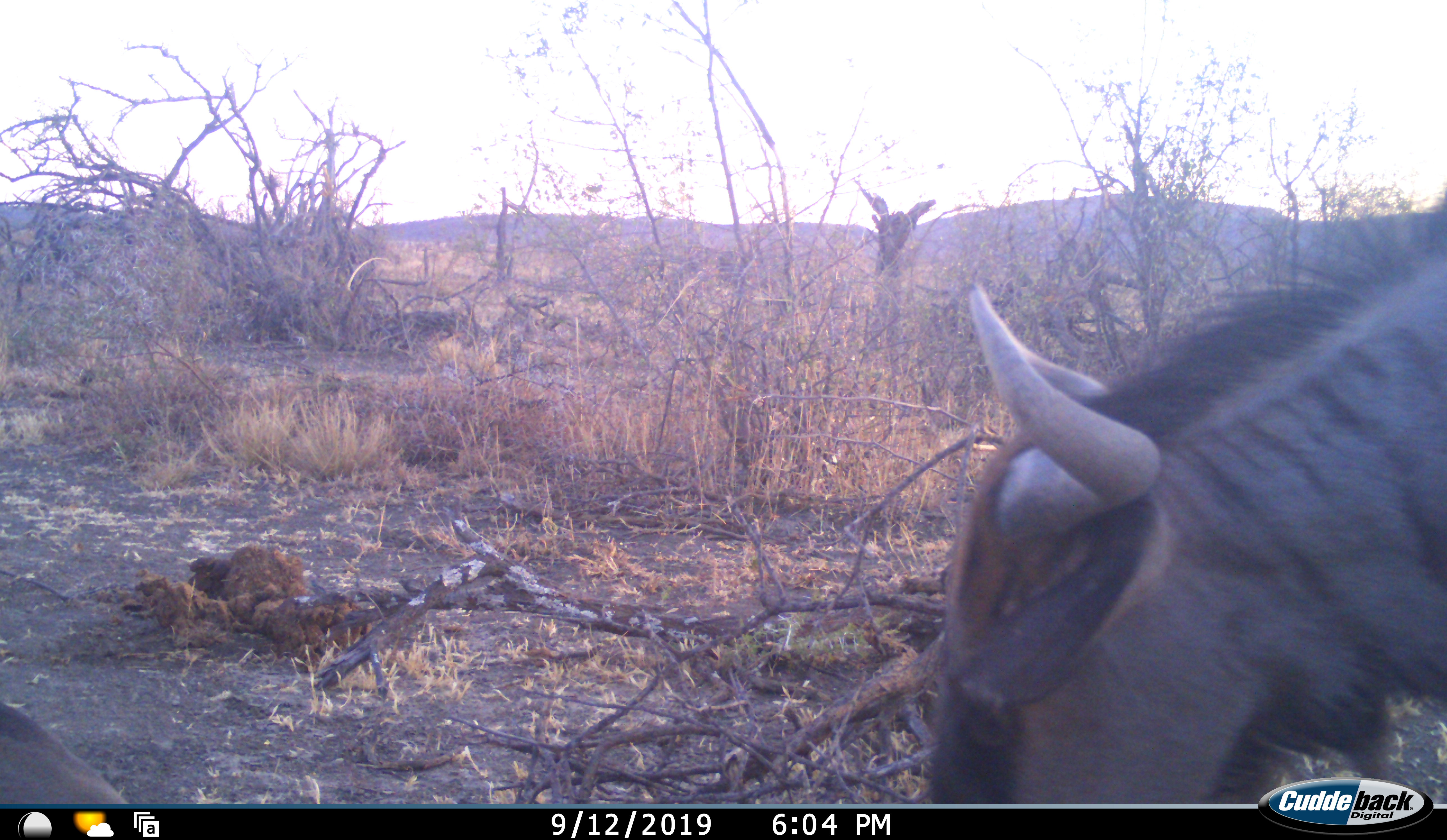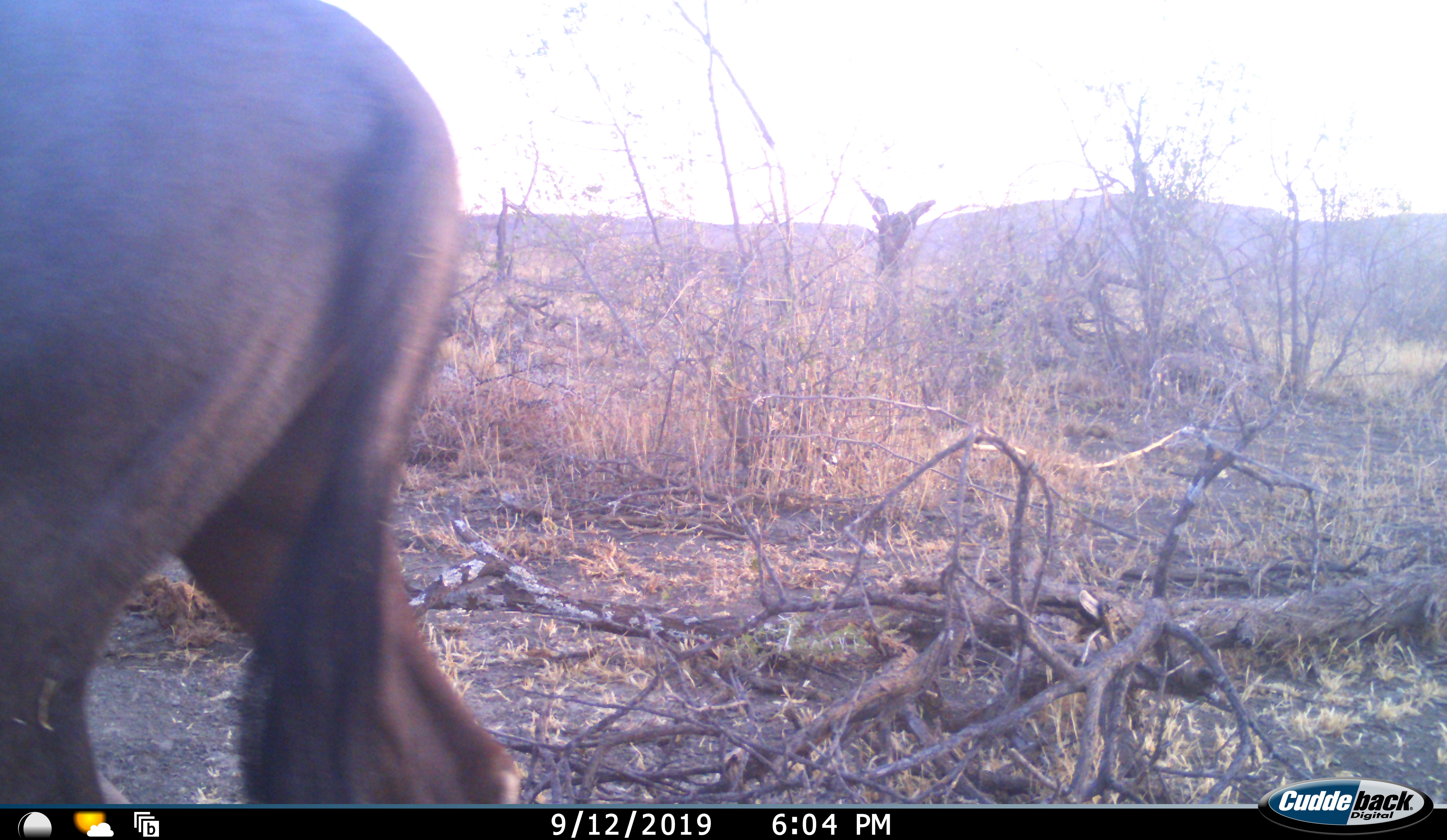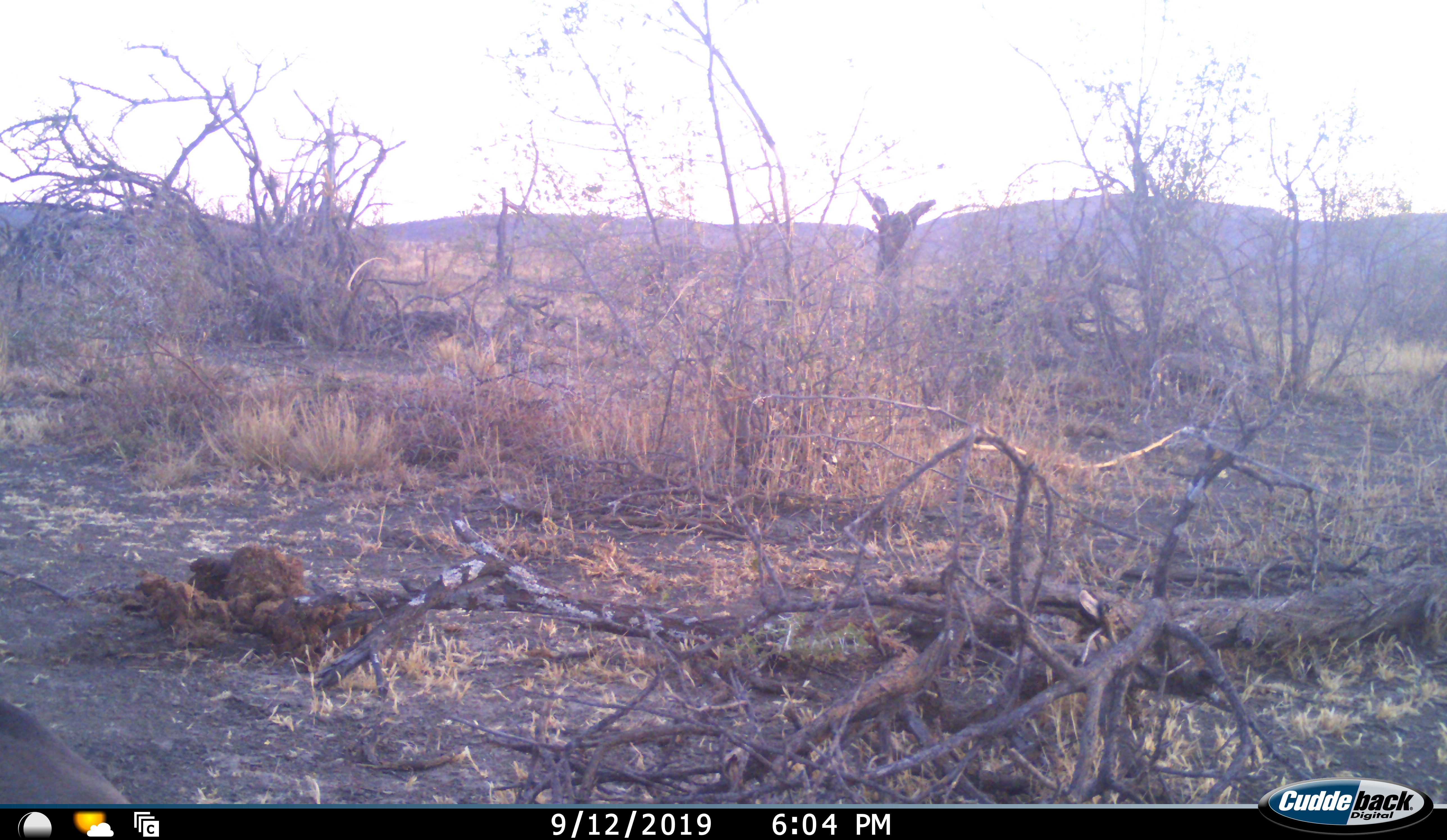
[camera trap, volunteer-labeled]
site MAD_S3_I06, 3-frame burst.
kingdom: Animalia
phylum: Chordata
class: Mammalia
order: Artiodactyla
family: Bovidae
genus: Connochaetes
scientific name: Connochaetes taurinus taurinus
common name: blue wildebeest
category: wildebeestblue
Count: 1.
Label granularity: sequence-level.